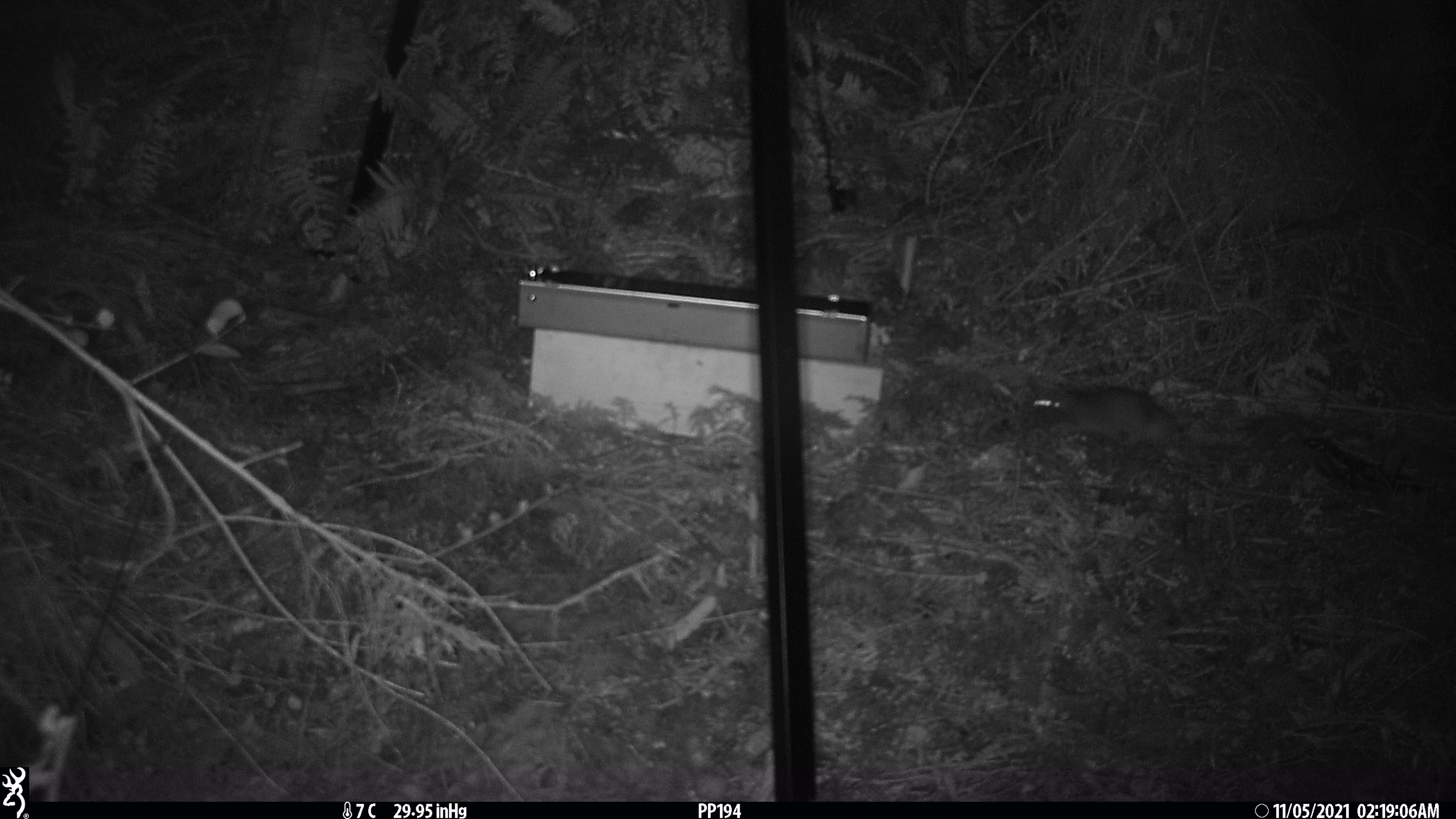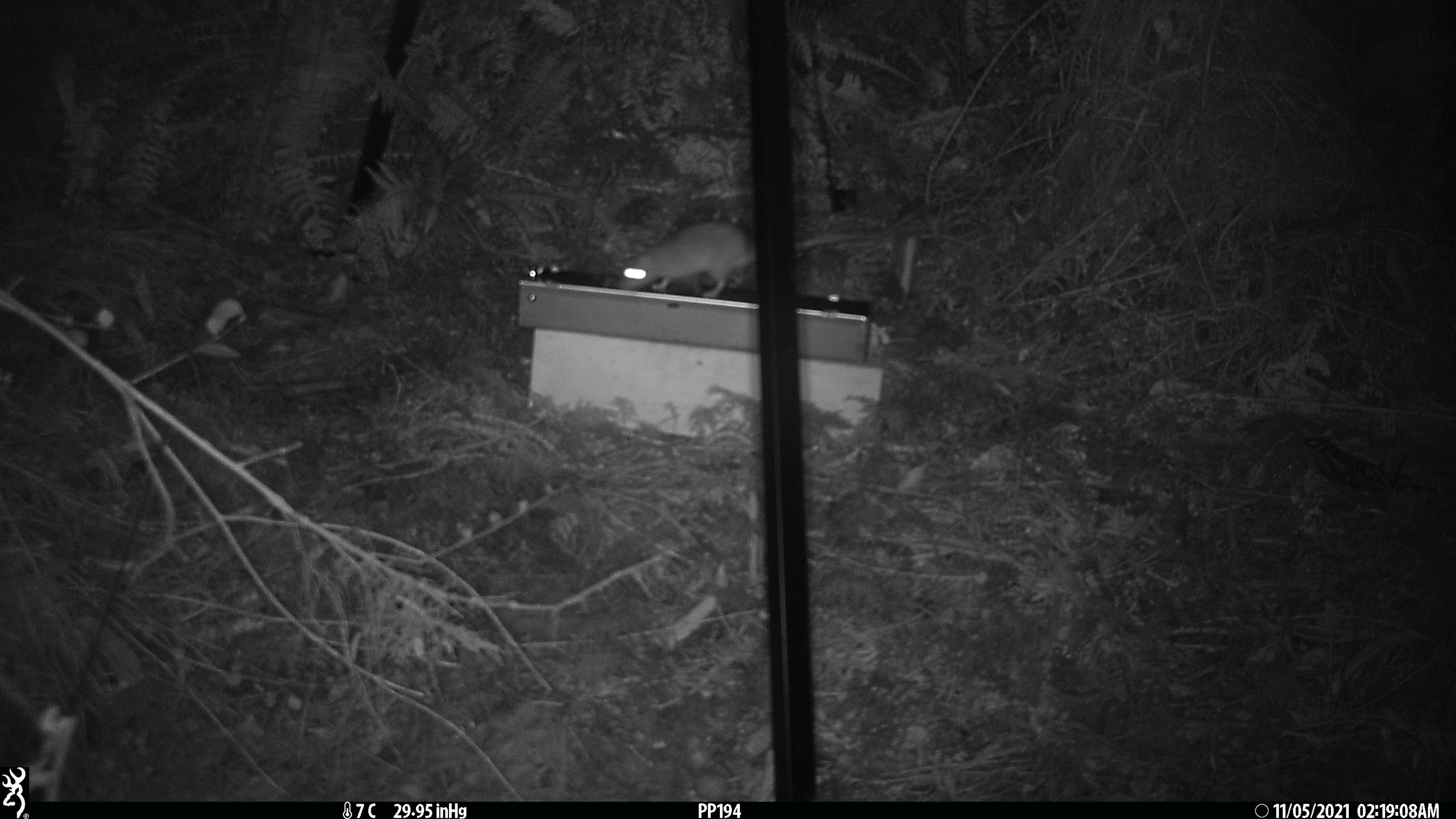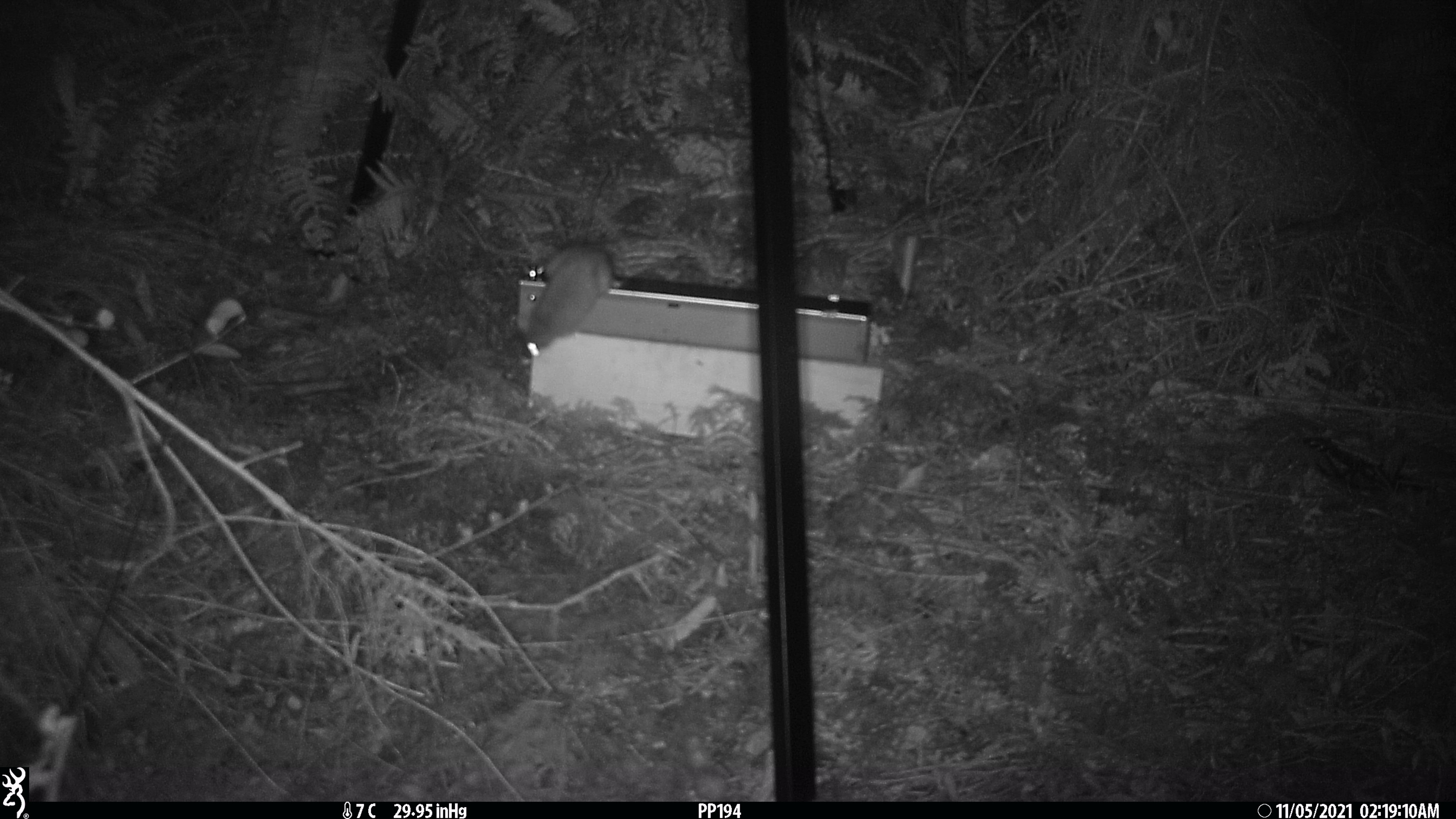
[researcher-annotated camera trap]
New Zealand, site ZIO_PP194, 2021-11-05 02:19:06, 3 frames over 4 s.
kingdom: Animalia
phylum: Chordata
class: Mammalia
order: Rodentia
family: Muridae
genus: Rattus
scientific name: Rattus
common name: rat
Rat (Rattus).